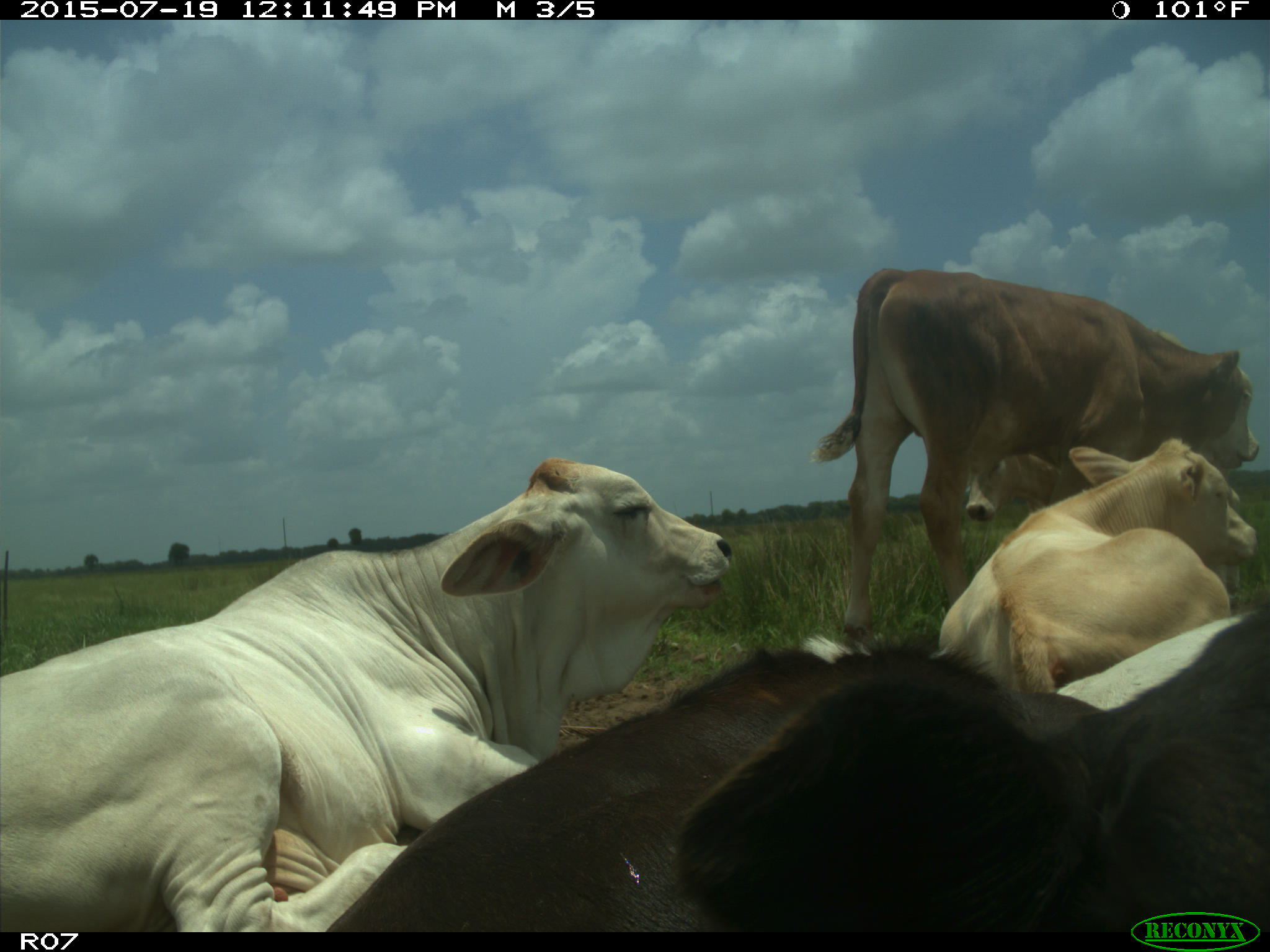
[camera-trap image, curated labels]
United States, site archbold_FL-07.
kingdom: Animalia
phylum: Chordata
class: Mammalia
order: Artiodactyla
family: Bovidae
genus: Bos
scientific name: Bos taurus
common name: domestic cow